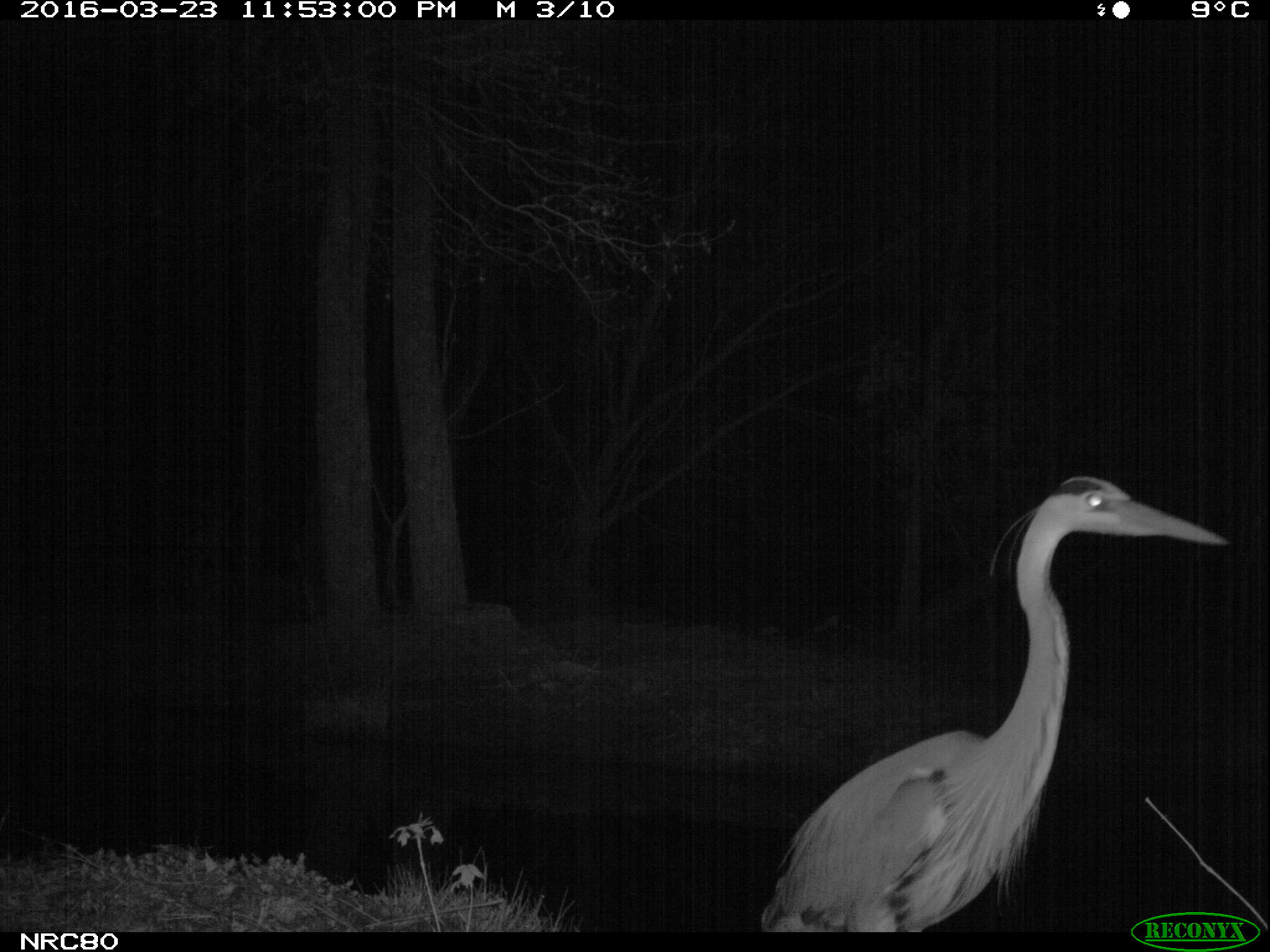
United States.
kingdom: Animalia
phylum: Chordata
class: Aves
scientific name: Aves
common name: bird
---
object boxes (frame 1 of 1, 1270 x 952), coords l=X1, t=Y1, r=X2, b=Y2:
Bird: l=753, t=466, r=1228, b=931